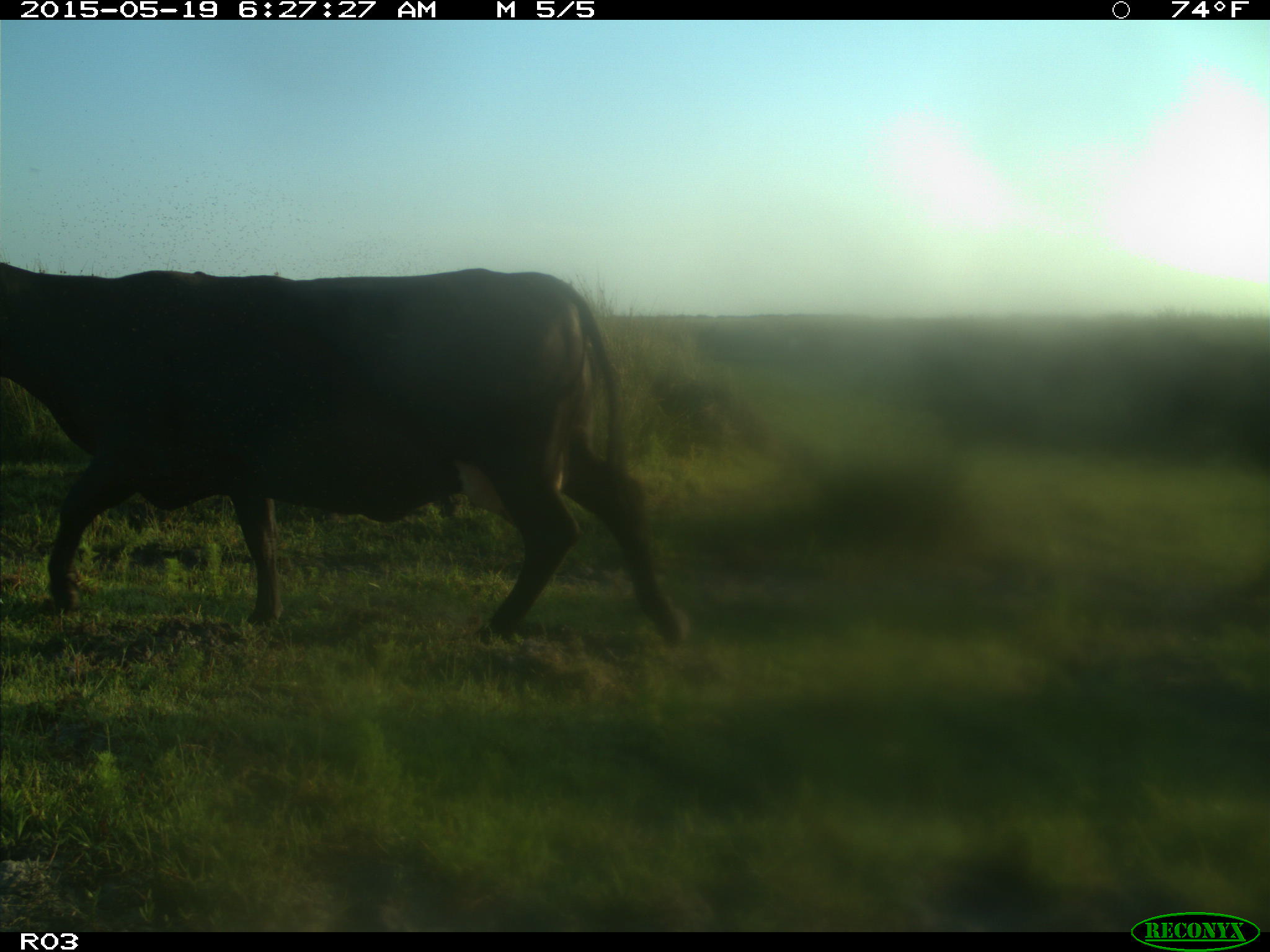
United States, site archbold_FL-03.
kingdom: Animalia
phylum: Chordata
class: Mammalia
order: Artiodactyla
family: Bovidae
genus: Bos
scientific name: Bos taurus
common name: domestic cow